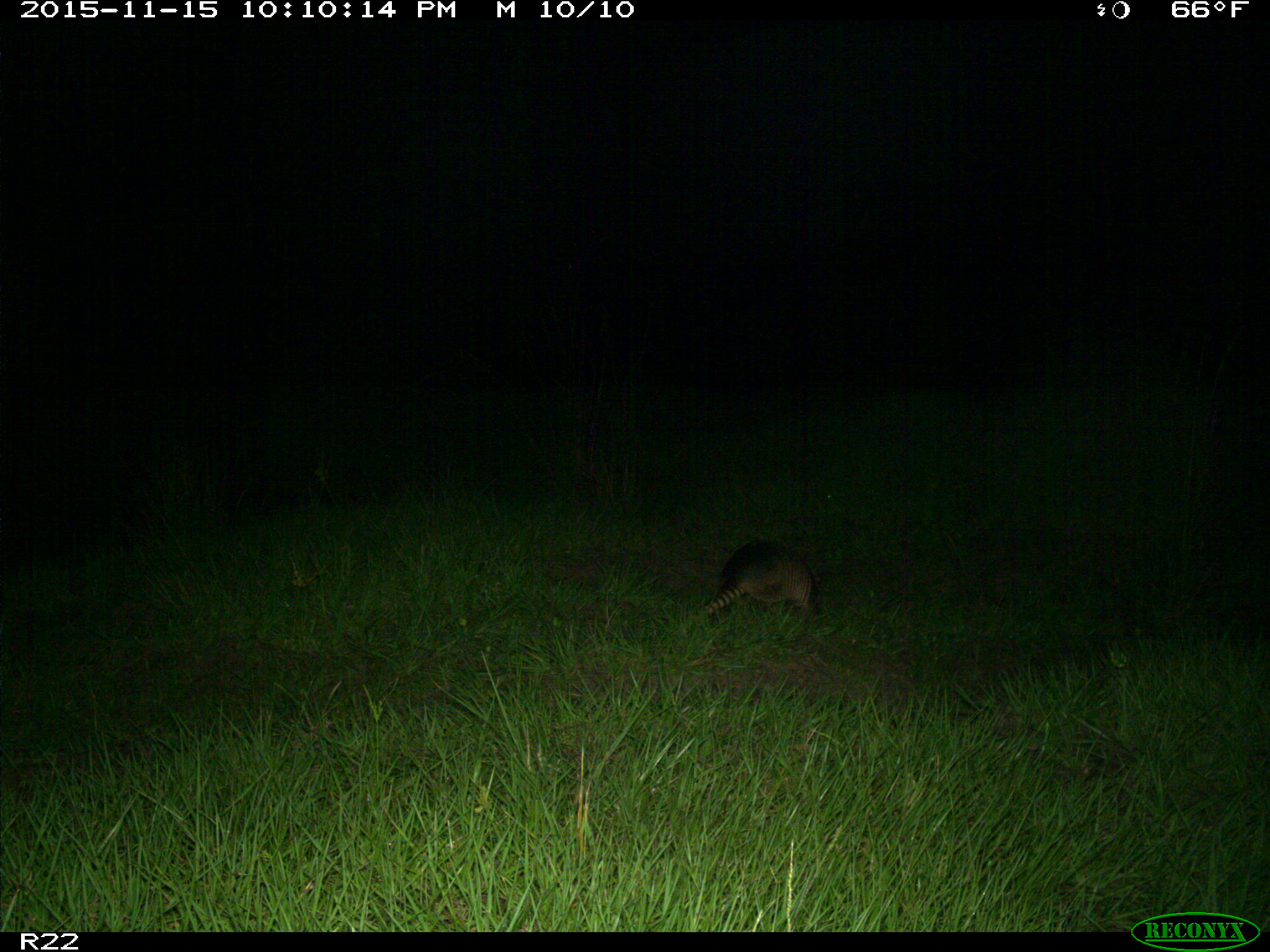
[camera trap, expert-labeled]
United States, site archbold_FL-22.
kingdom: Animalia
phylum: Chordata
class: Mammalia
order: Cingulata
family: Dasypodidae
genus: Dasypus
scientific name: Dasypus novemcinctus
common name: nine-banded armadillo